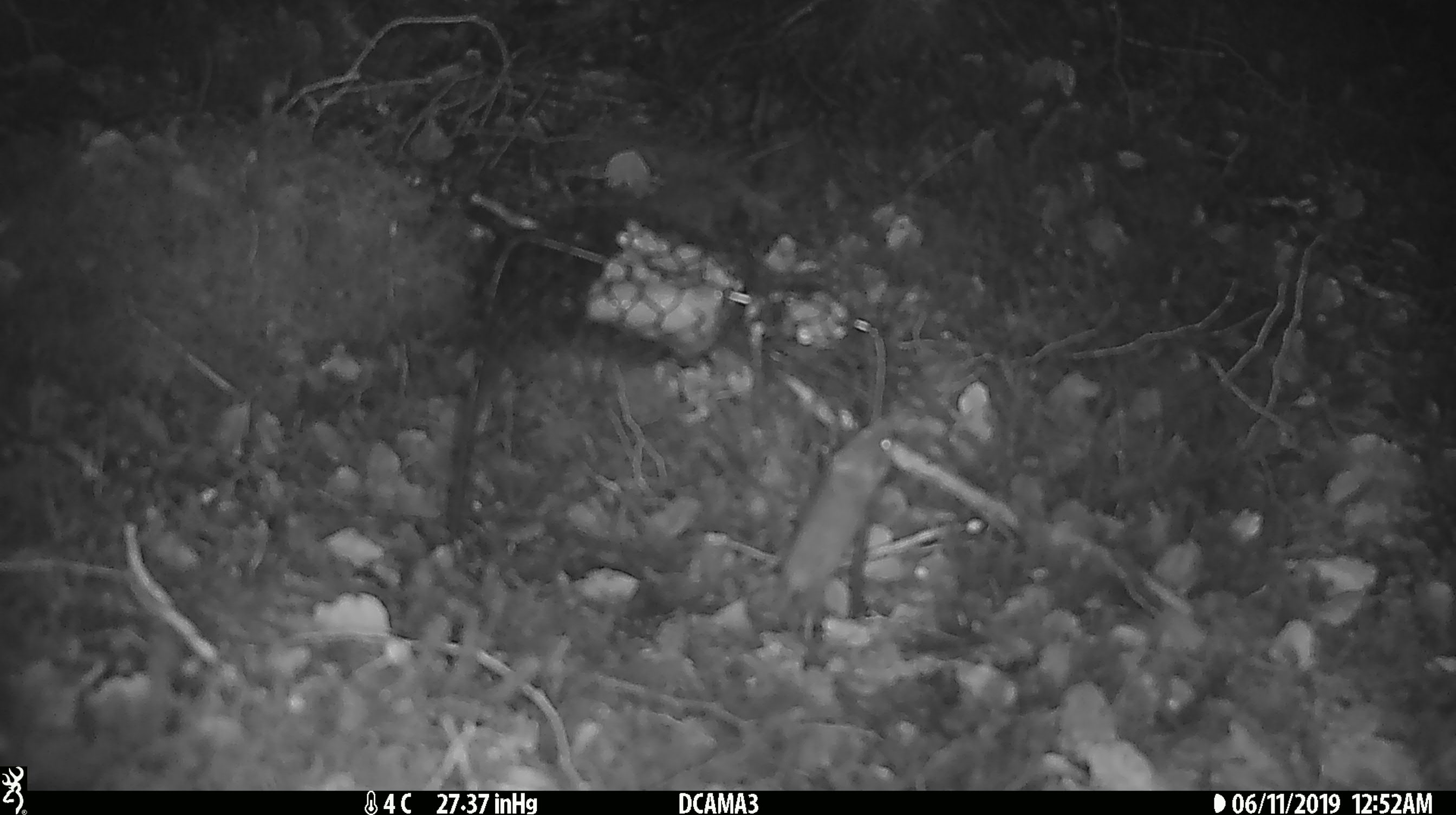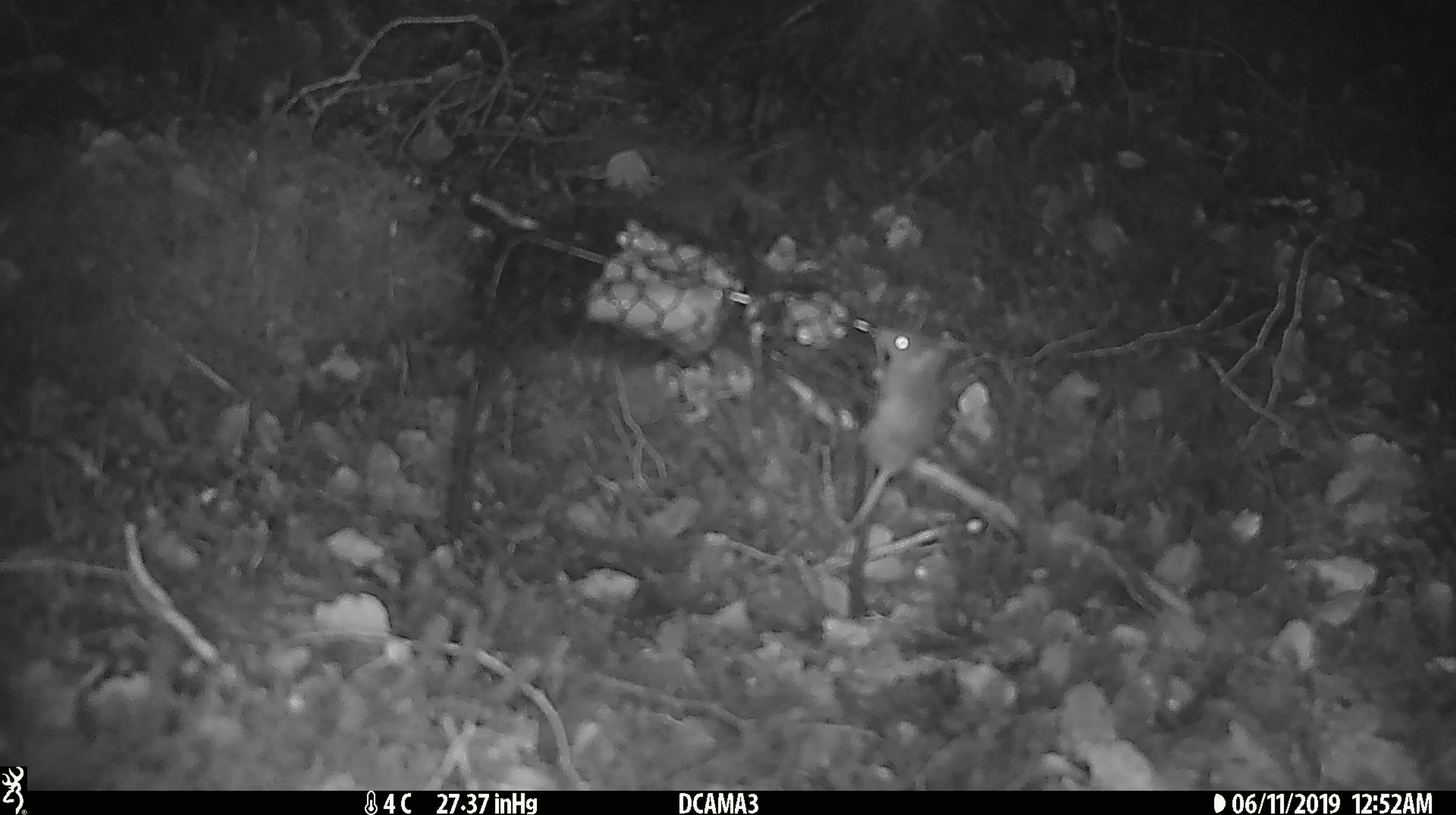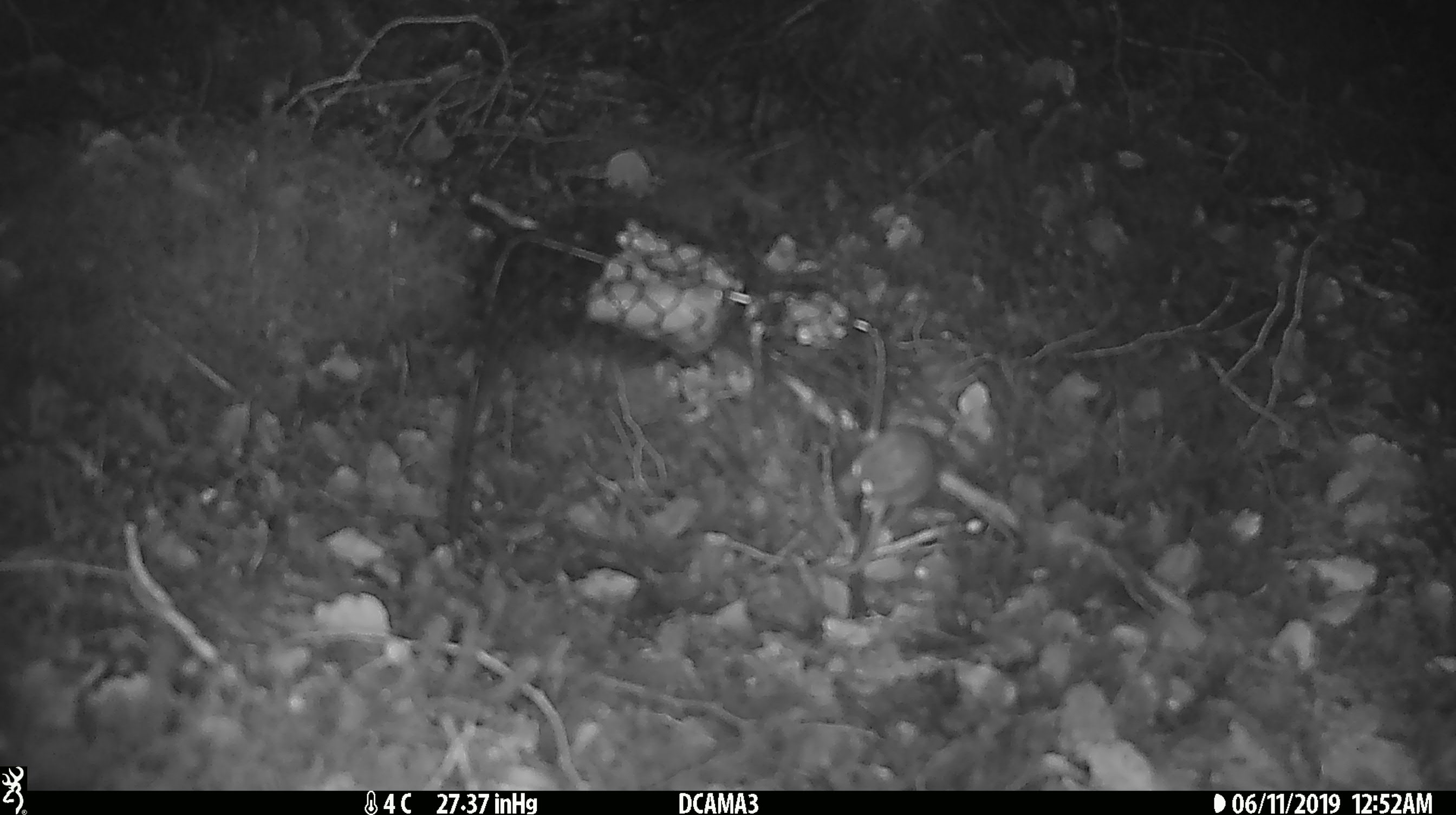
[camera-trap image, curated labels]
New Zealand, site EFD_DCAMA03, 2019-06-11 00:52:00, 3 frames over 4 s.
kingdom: Animalia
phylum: Chordata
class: Mammalia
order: Rodentia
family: Muridae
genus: Mus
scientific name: Mus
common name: mouse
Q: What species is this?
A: Mouse (Mus).